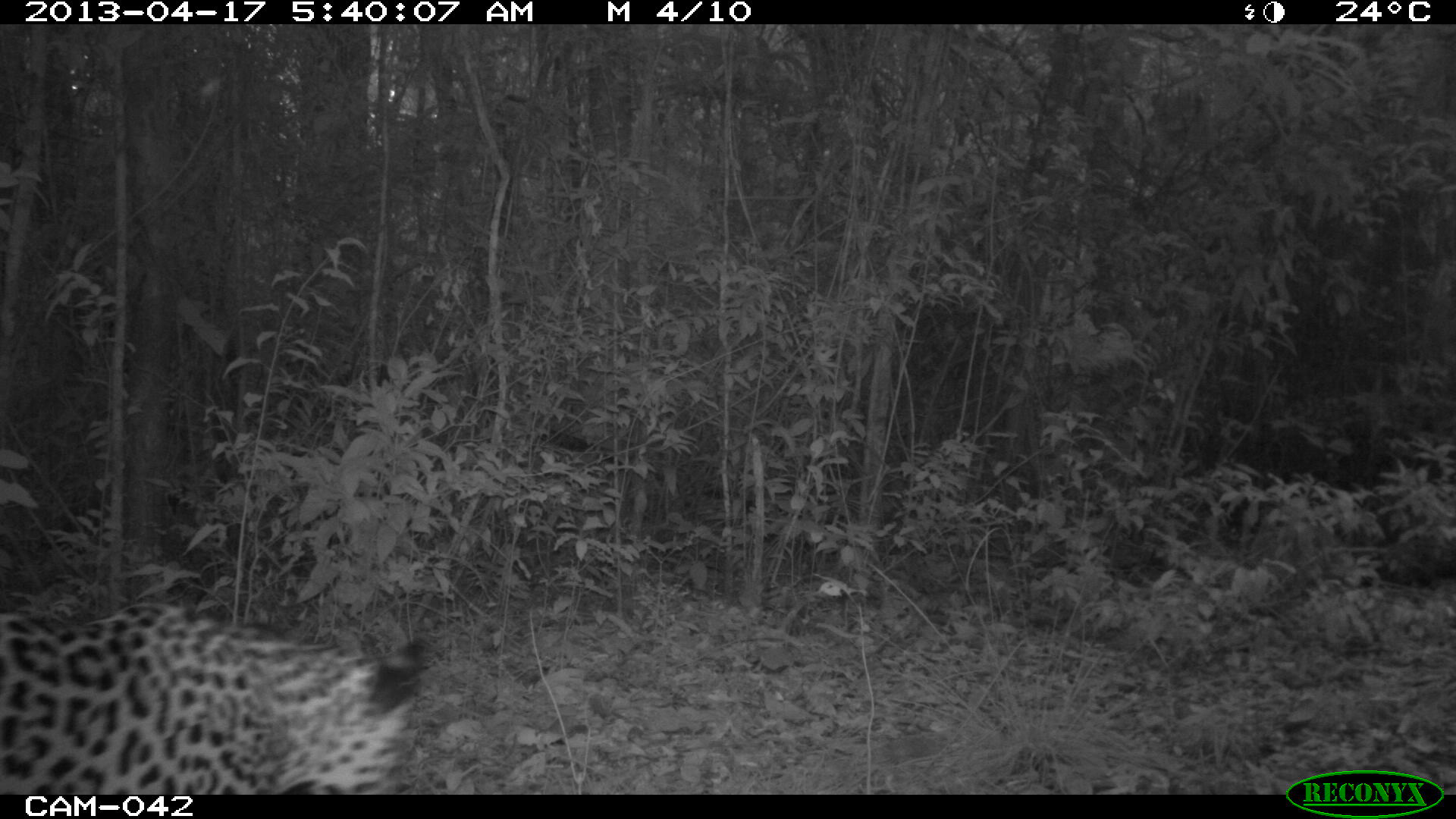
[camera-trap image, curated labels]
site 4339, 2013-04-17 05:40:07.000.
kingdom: Animalia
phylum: Chordata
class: Mammalia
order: Carnivora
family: Felidae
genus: Panthera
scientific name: Panthera onca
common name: jaguar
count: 1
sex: male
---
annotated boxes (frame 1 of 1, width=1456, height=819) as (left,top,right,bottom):
panthera onca: (0,598,428,793)